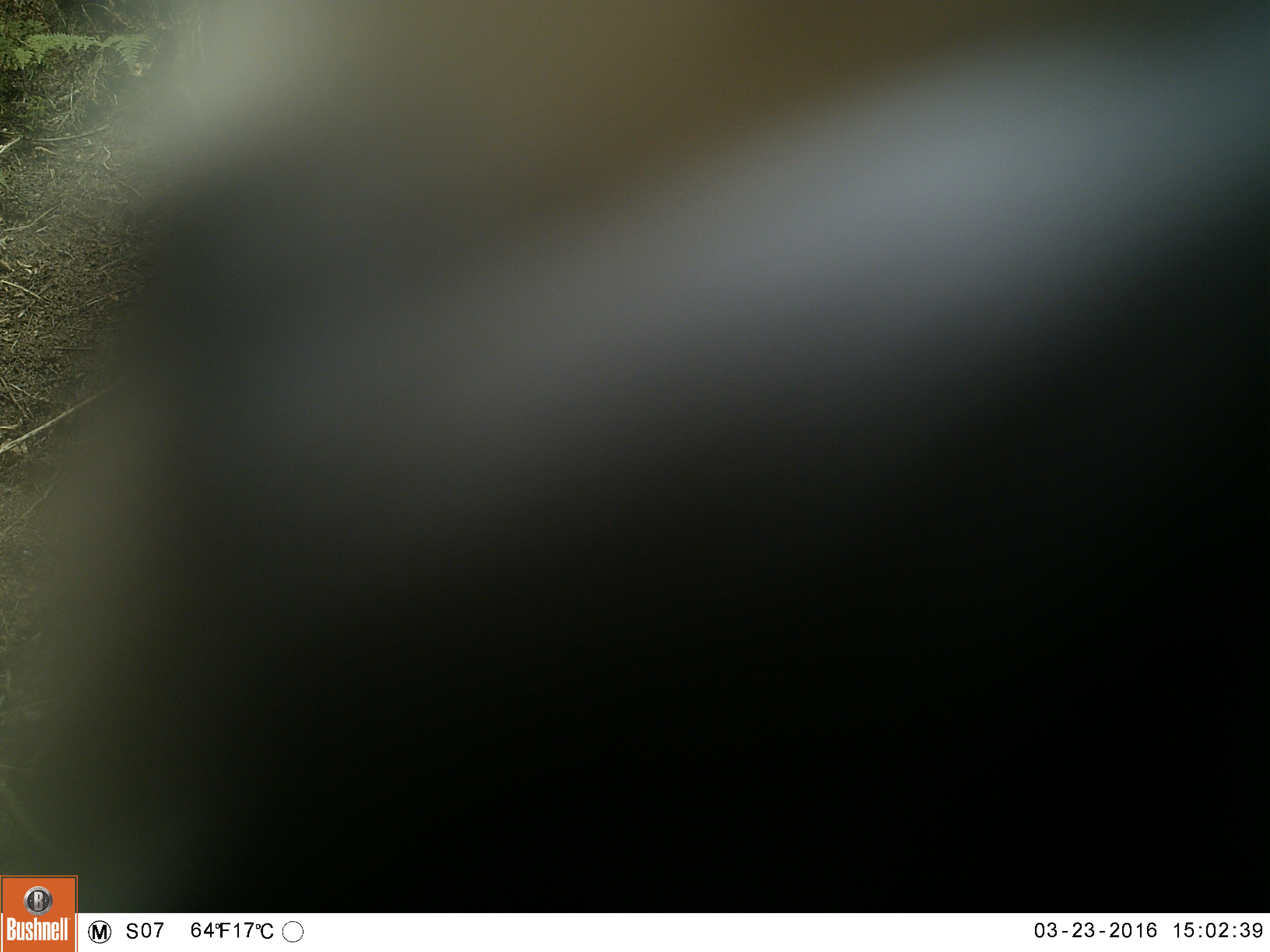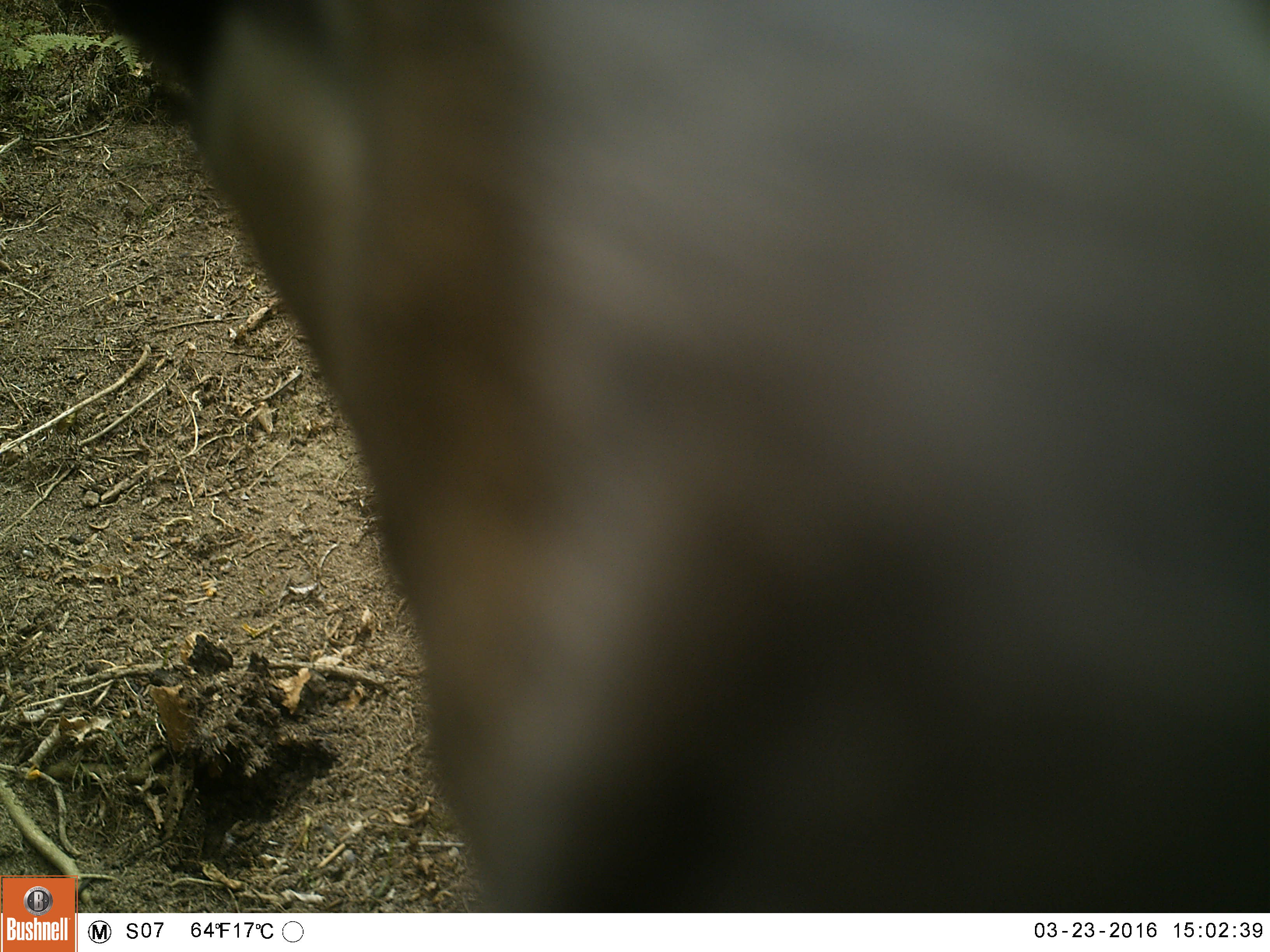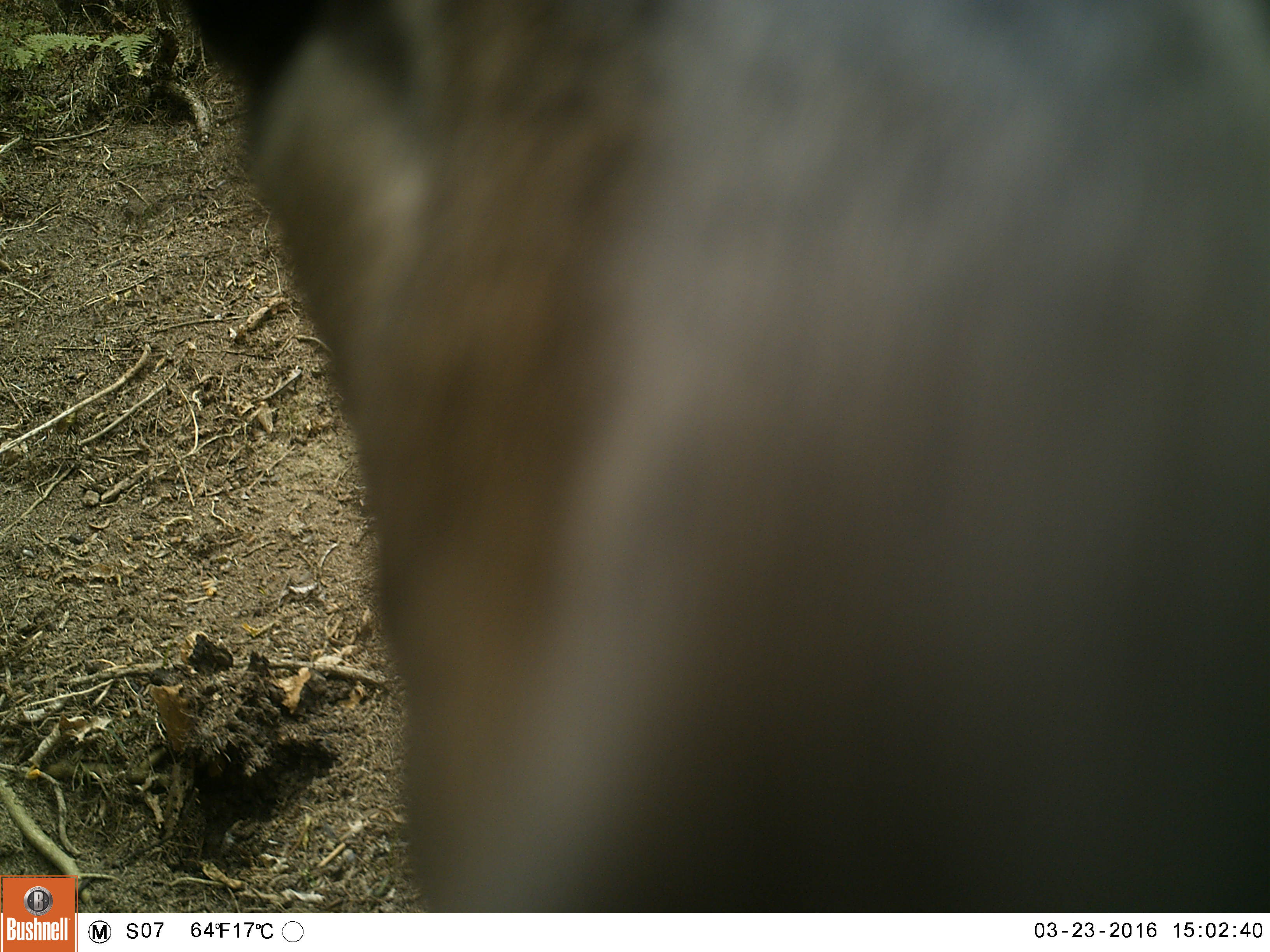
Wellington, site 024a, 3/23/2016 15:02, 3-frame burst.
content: unidentified animal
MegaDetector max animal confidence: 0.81